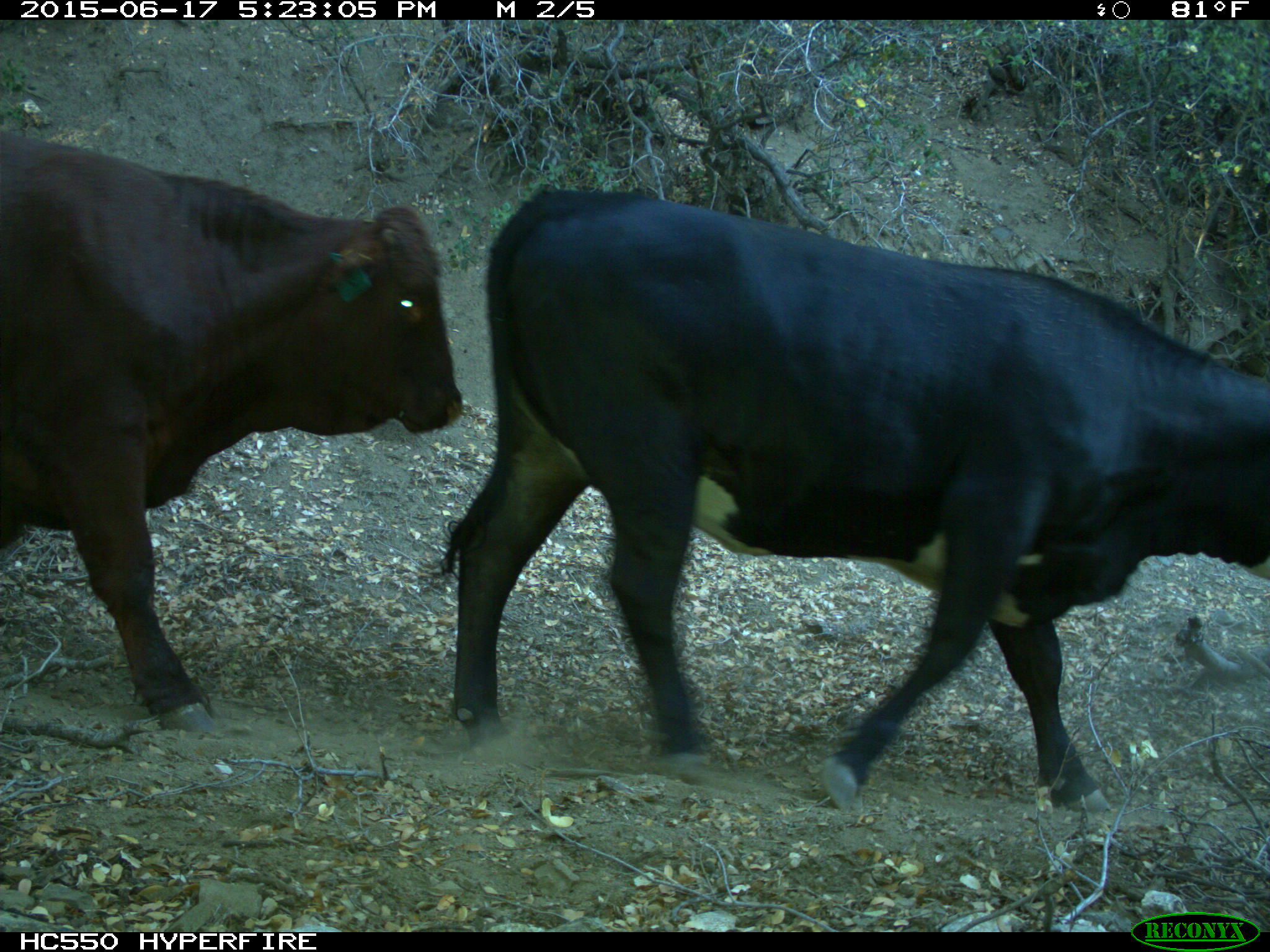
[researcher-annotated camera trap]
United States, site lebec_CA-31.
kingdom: Animalia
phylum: Chordata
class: Mammalia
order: Artiodactyla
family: Bovidae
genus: Bos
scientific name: Bos taurus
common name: domestic cow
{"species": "Bos taurus (domestic cow)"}